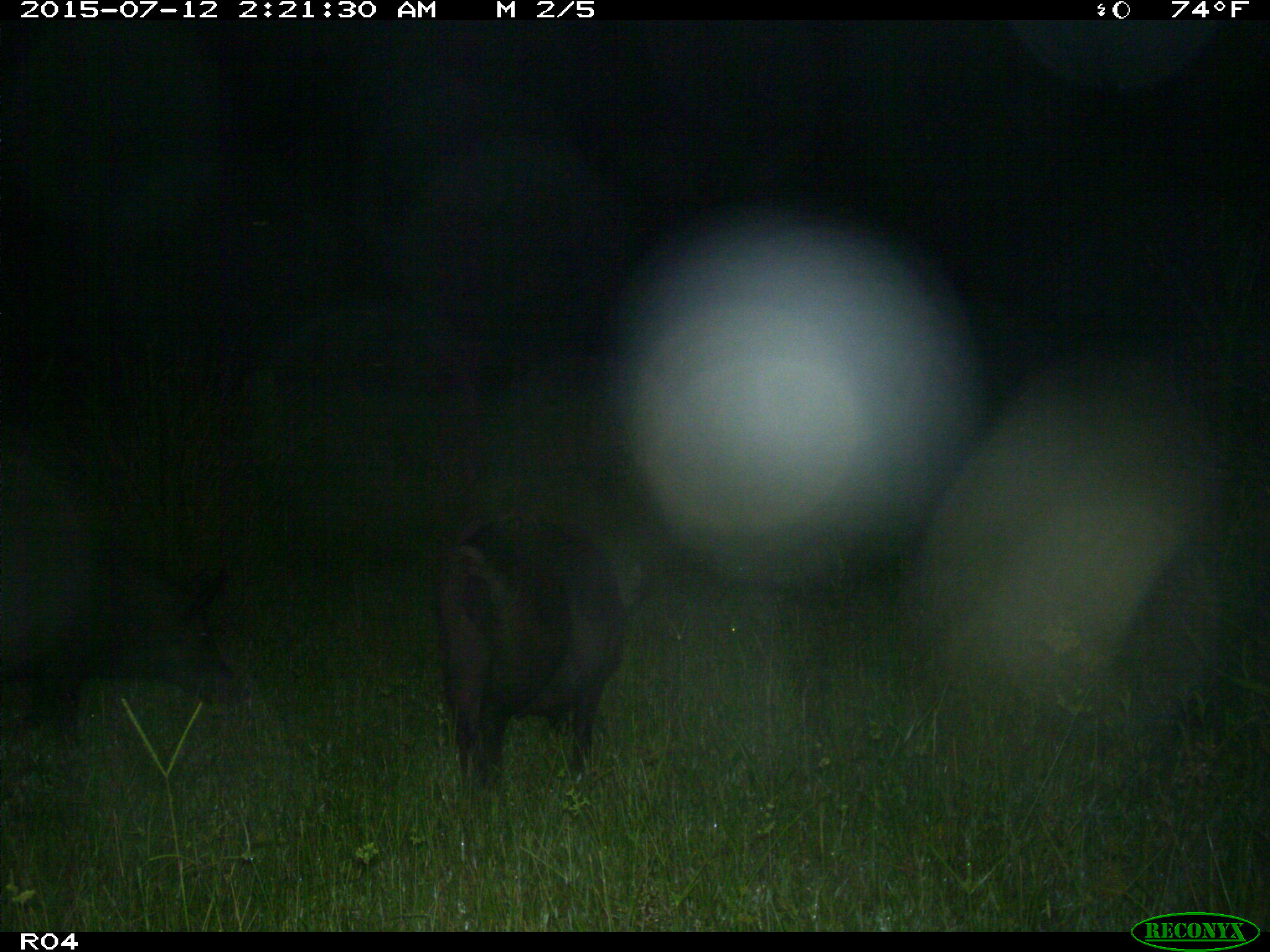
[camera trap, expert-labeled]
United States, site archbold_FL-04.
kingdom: Animalia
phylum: Chordata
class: Mammalia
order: Artiodactyla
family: Suidae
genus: Sus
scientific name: Sus scrofa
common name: wild boar